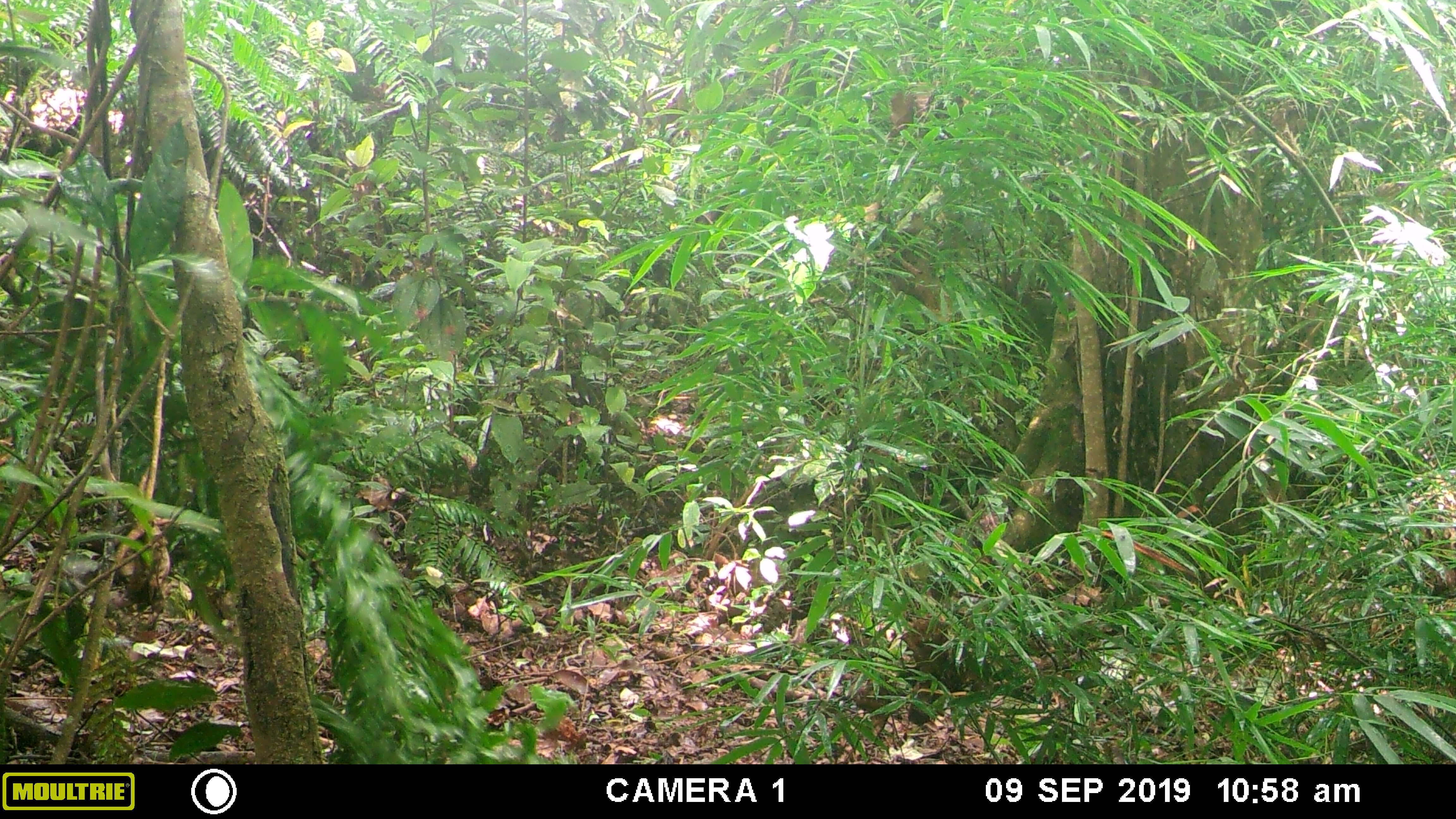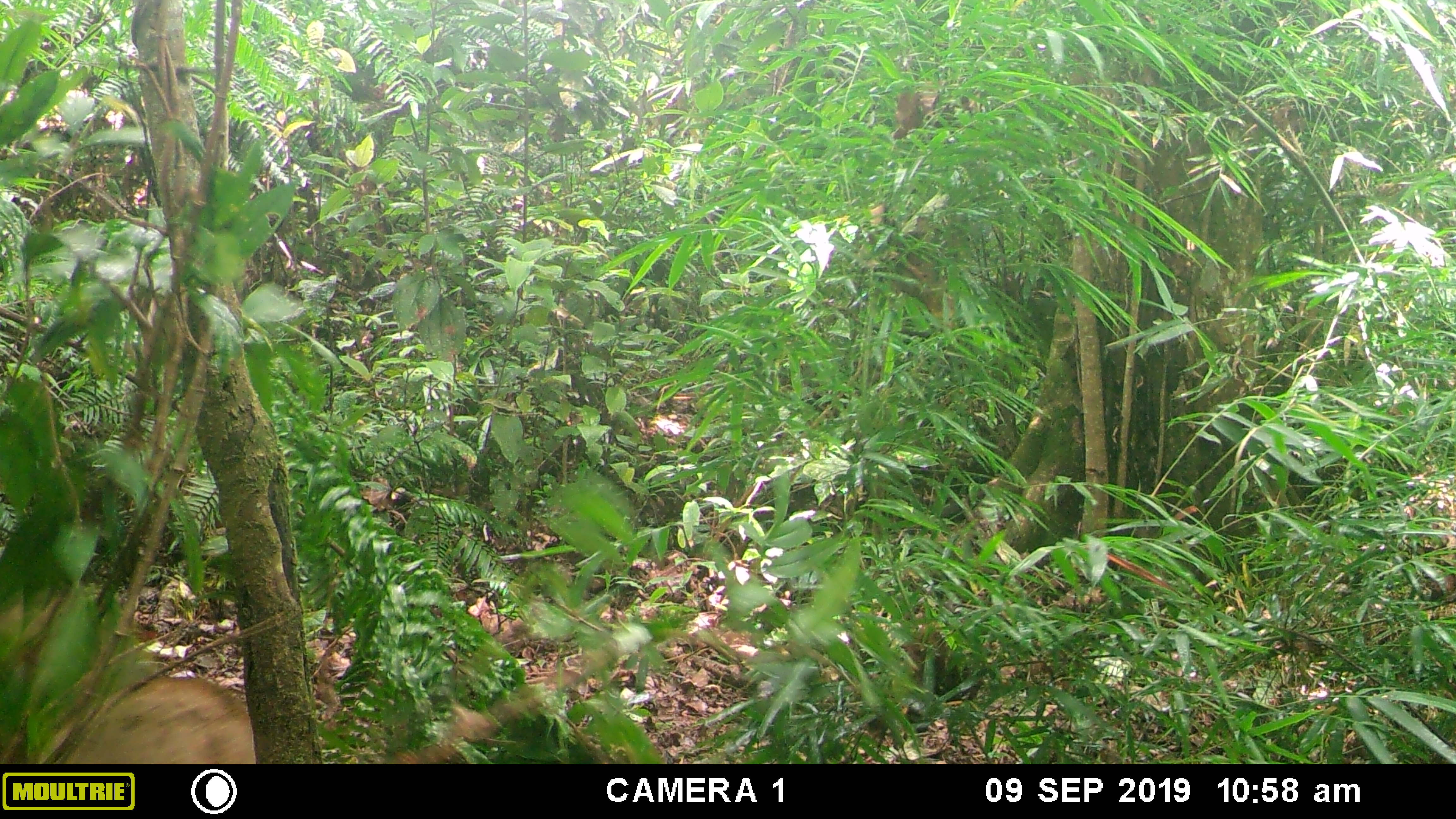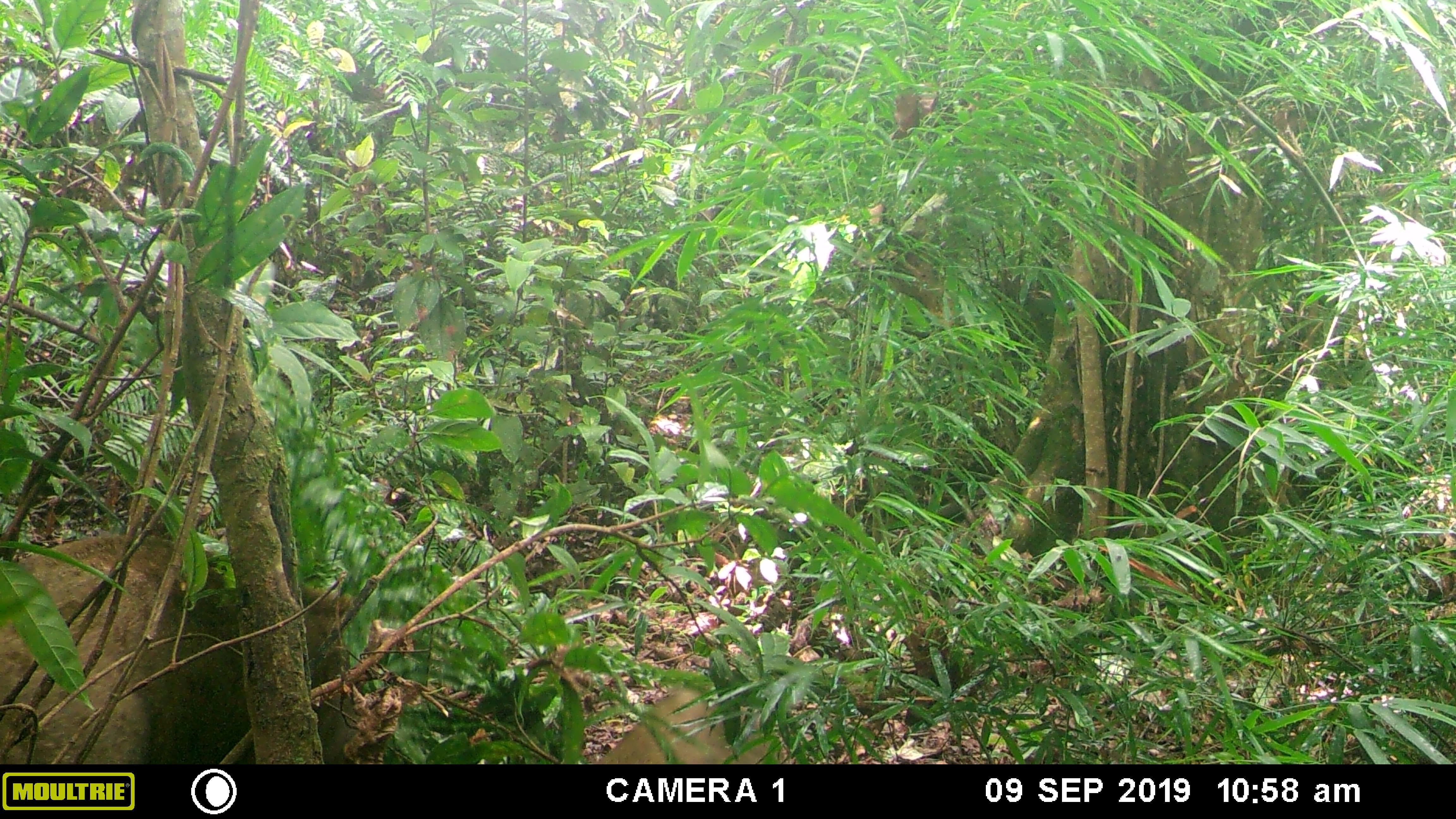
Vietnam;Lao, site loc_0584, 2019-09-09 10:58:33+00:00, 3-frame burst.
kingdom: Animalia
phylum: Chordata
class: Mammalia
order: Artiodactyla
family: Suidae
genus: Sus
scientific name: Sus scrofa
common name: eurasian wild pig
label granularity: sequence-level